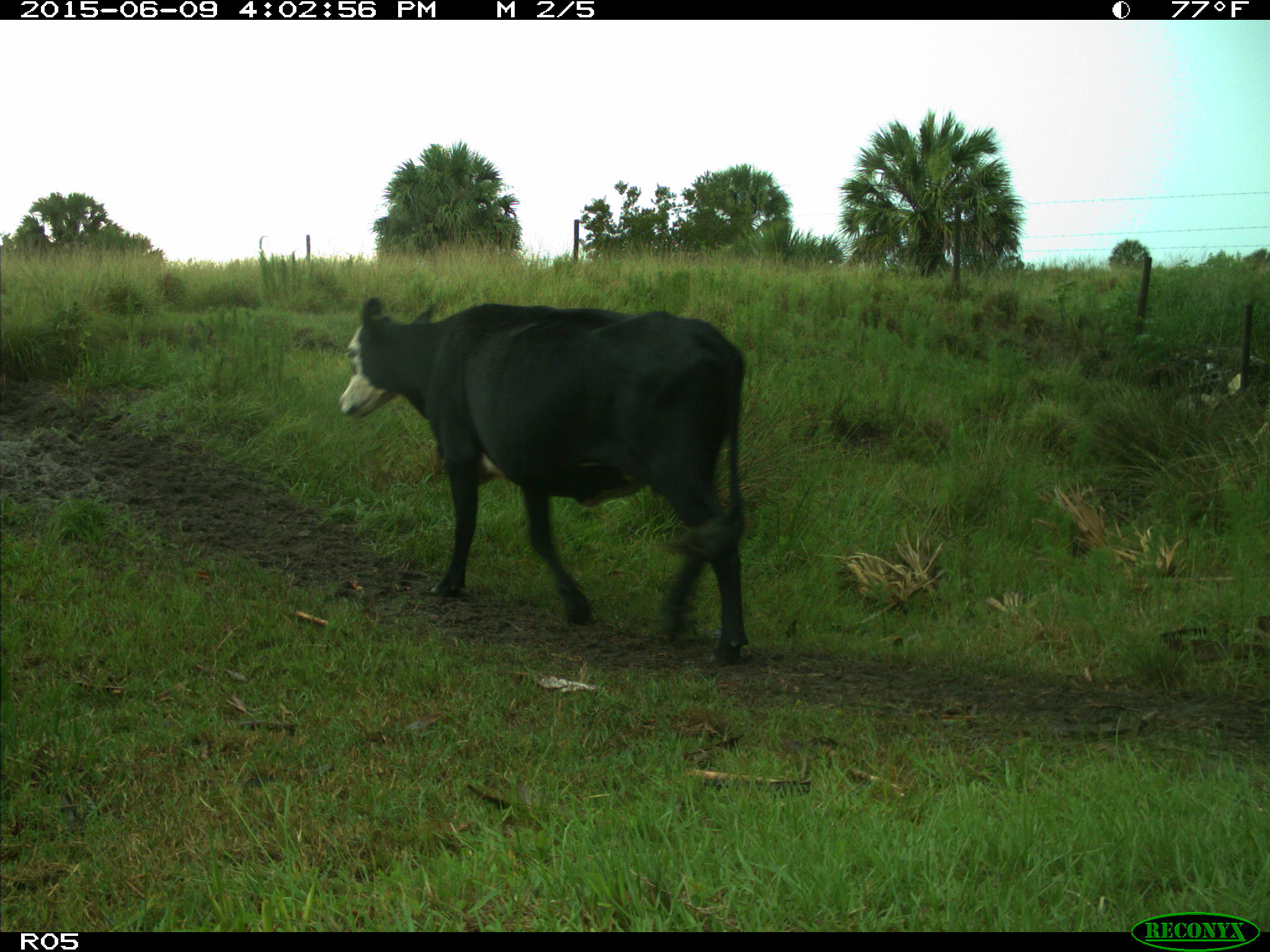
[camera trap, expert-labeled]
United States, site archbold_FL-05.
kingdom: Animalia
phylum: Chordata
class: Mammalia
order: Artiodactyla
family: Bovidae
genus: Bos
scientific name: Bos taurus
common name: domestic cow